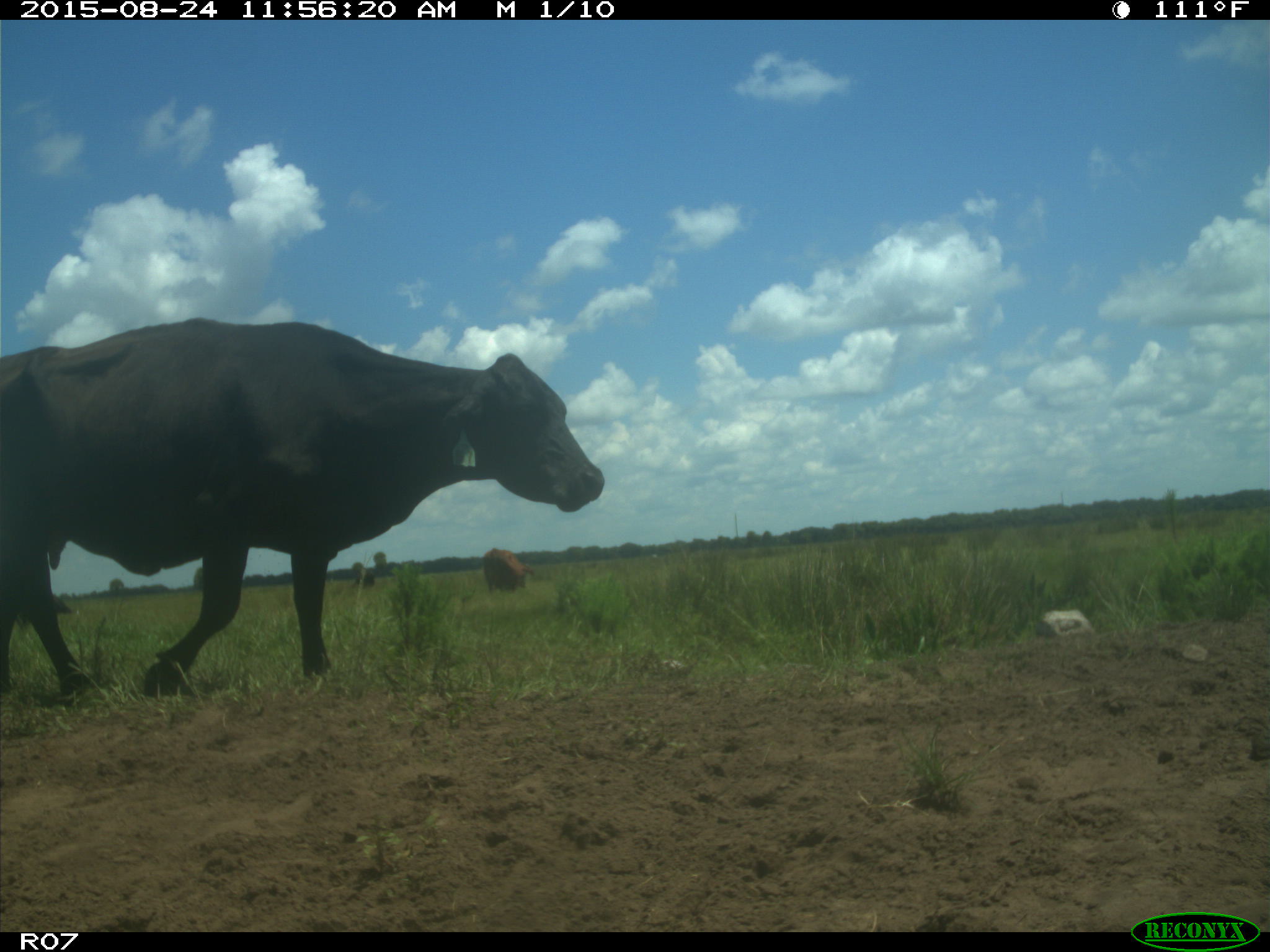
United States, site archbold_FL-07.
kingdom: Animalia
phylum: Chordata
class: Mammalia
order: Artiodactyla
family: Bovidae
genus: Bos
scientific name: Bos taurus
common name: domestic cow